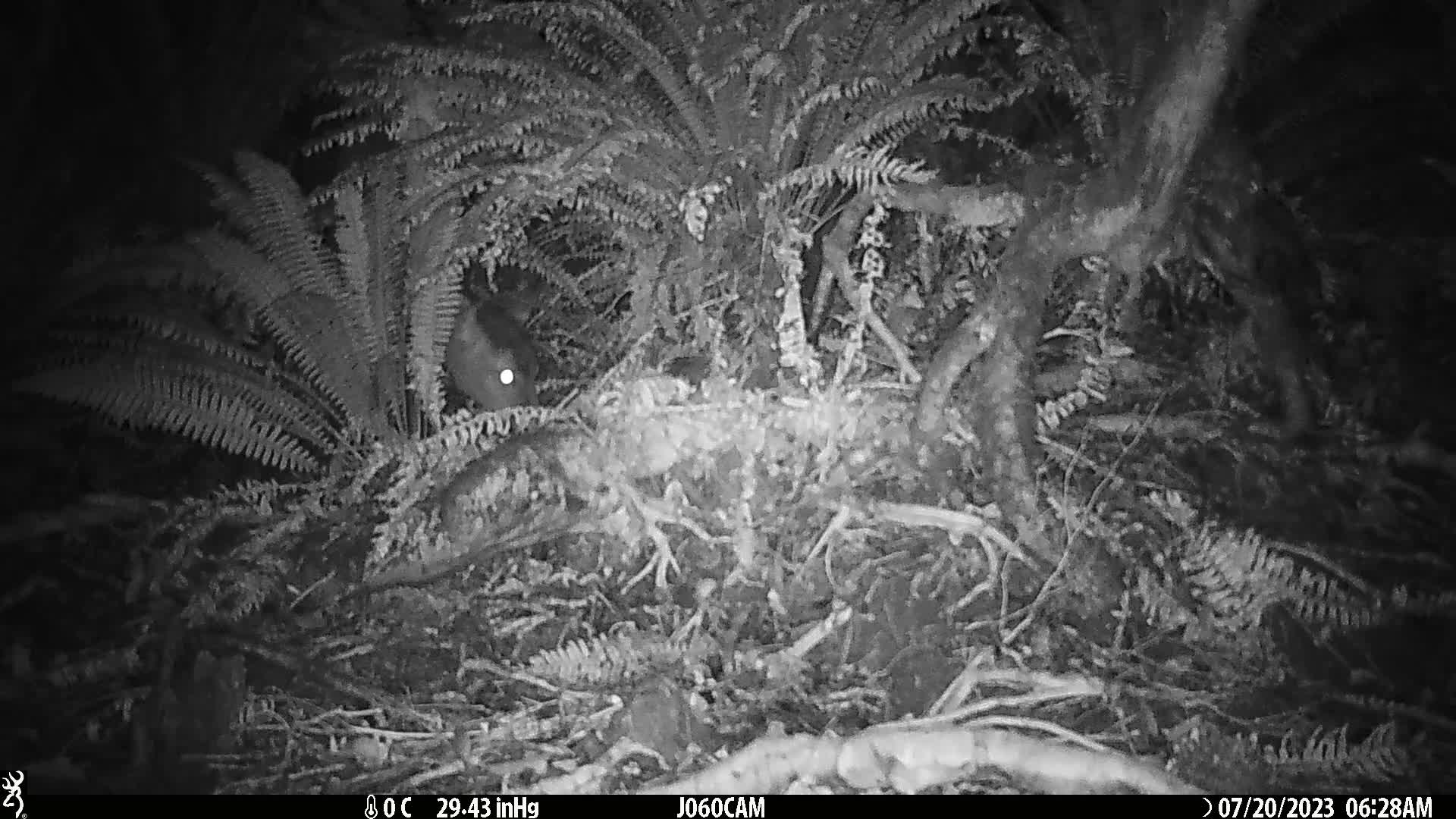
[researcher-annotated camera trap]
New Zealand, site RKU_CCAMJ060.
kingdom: Animalia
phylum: Chordata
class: Mammalia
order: Artiodactyla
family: Cervidae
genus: Odocoileus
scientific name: Odocoileus virginianus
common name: white-tailed deer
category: white tailed deer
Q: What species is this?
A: White tailed deer (white-tailed deer) (Odocoileus virginianus).